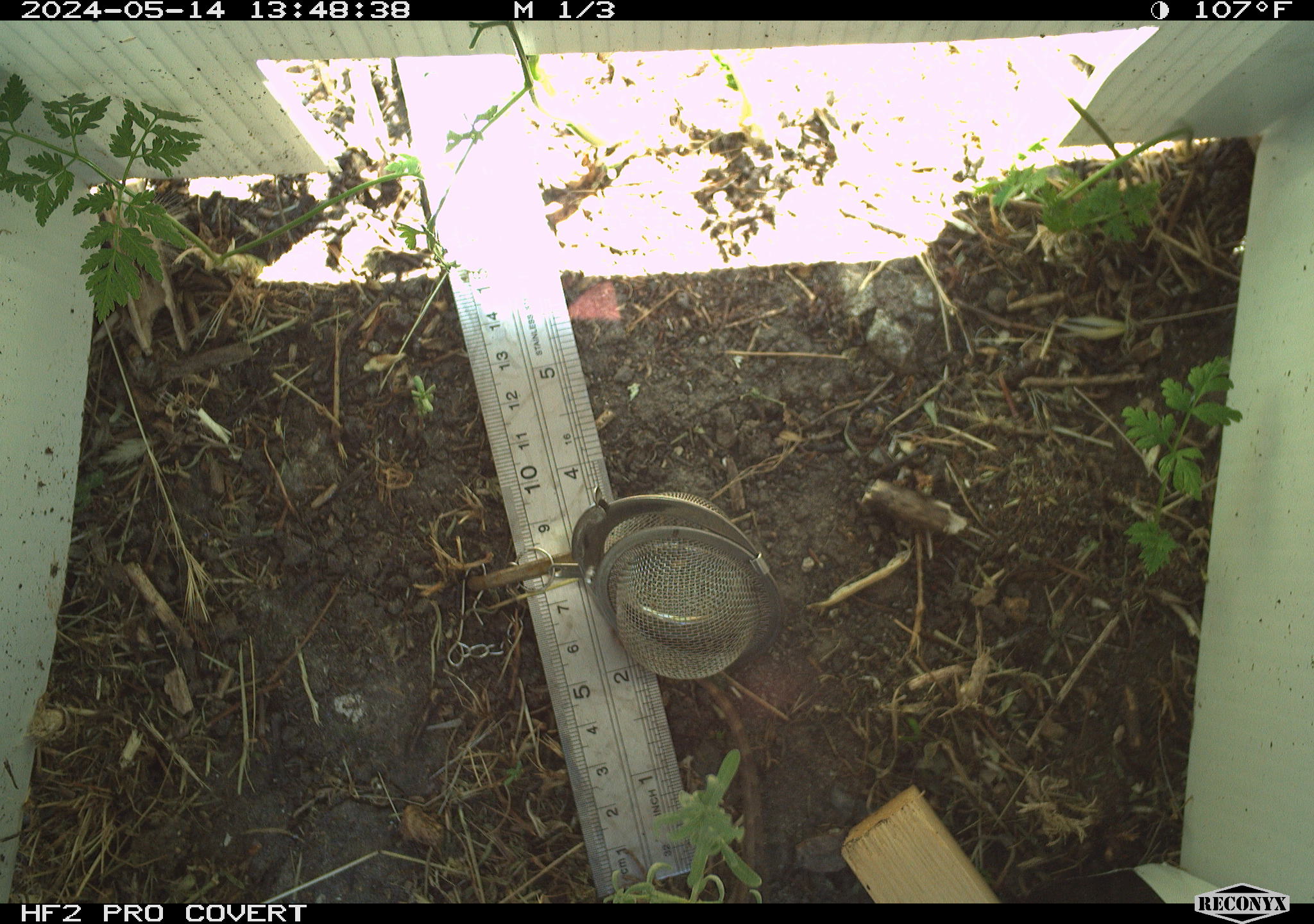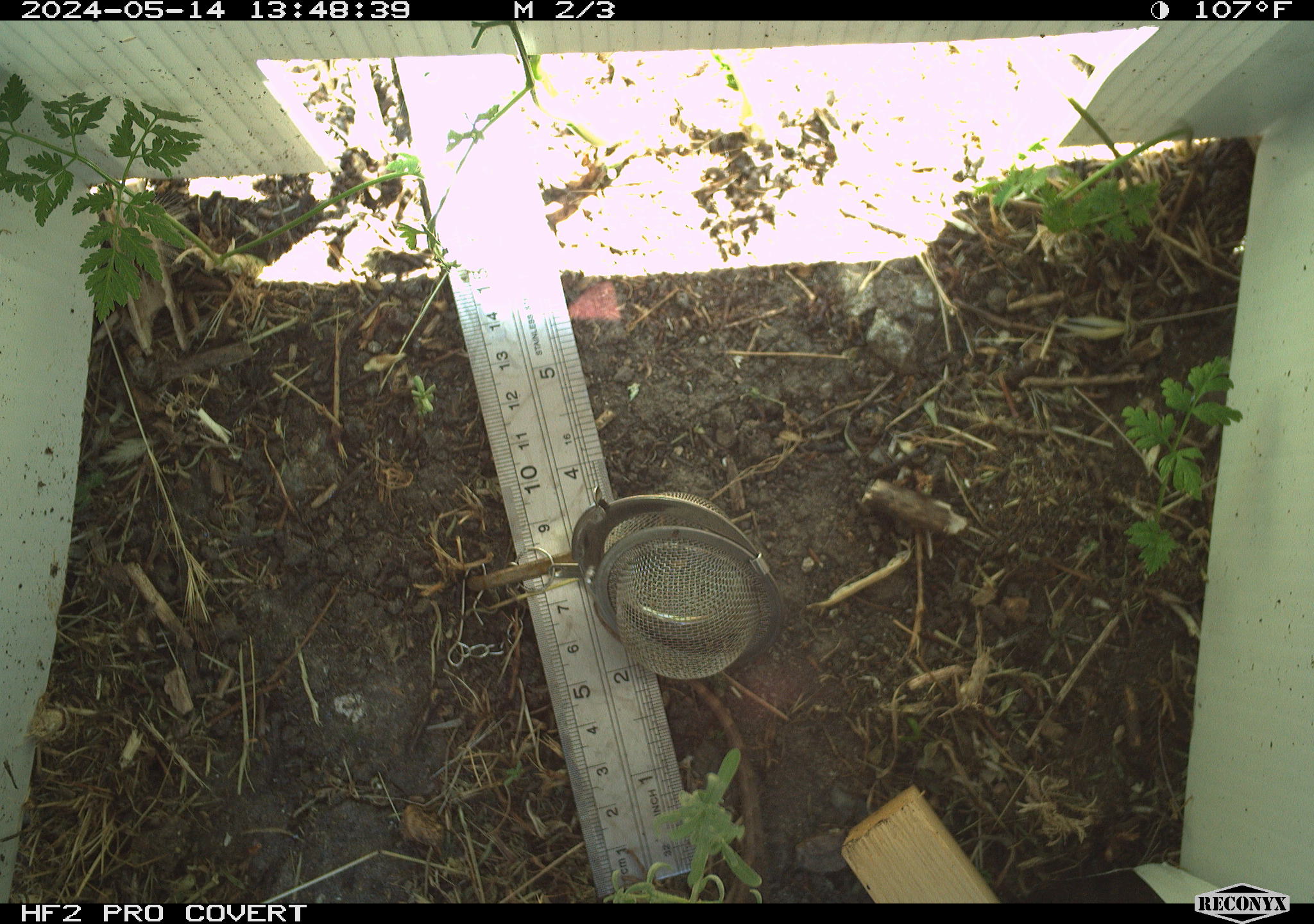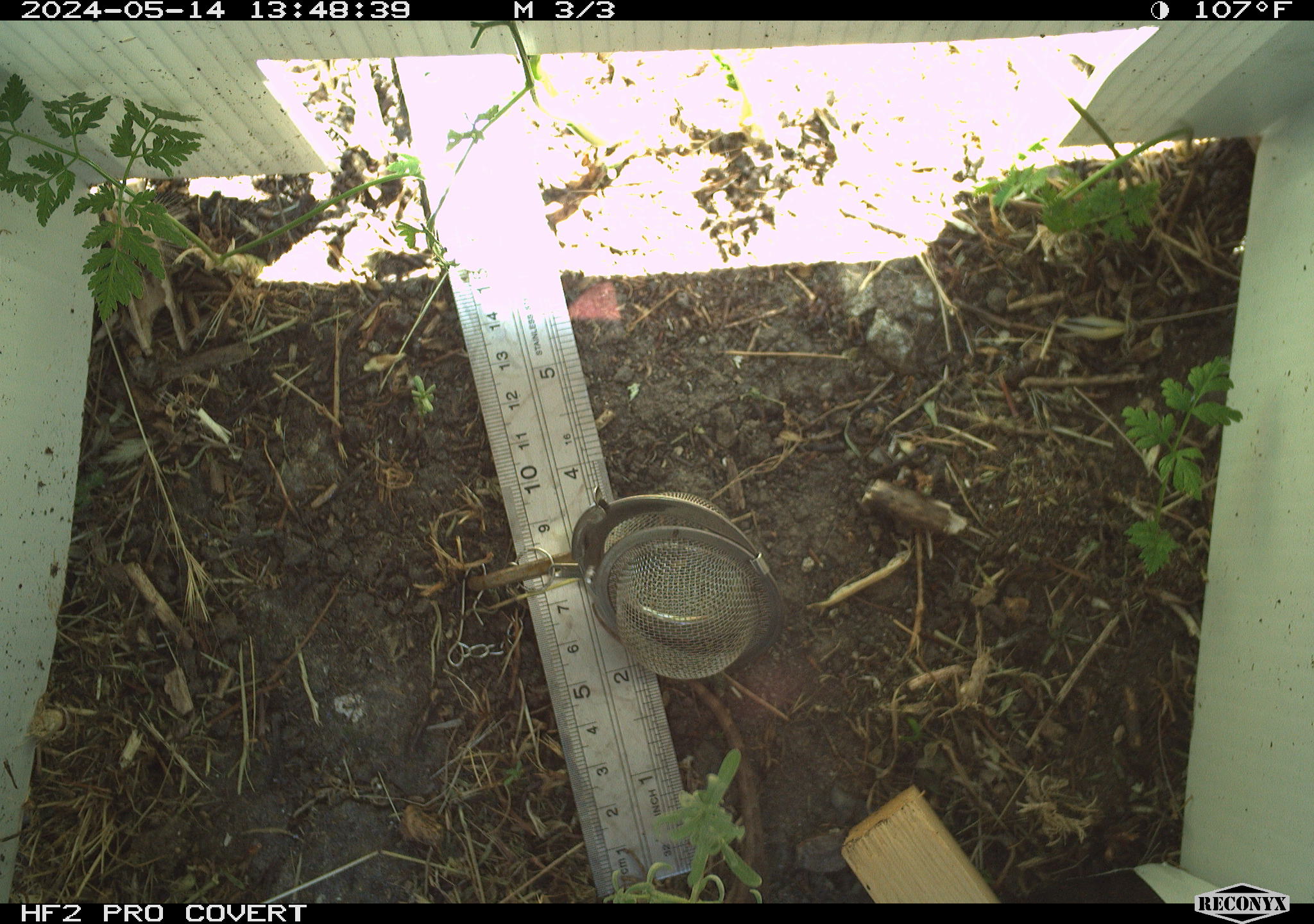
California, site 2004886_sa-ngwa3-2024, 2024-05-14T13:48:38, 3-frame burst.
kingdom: Animalia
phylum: Chordata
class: Reptilia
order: Squamata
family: Phrynosomatidae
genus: Sceloporus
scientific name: Sceloporus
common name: spiny lizards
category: sceloporus species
Sceloporus species (spiny lizards) (Sceloporus).